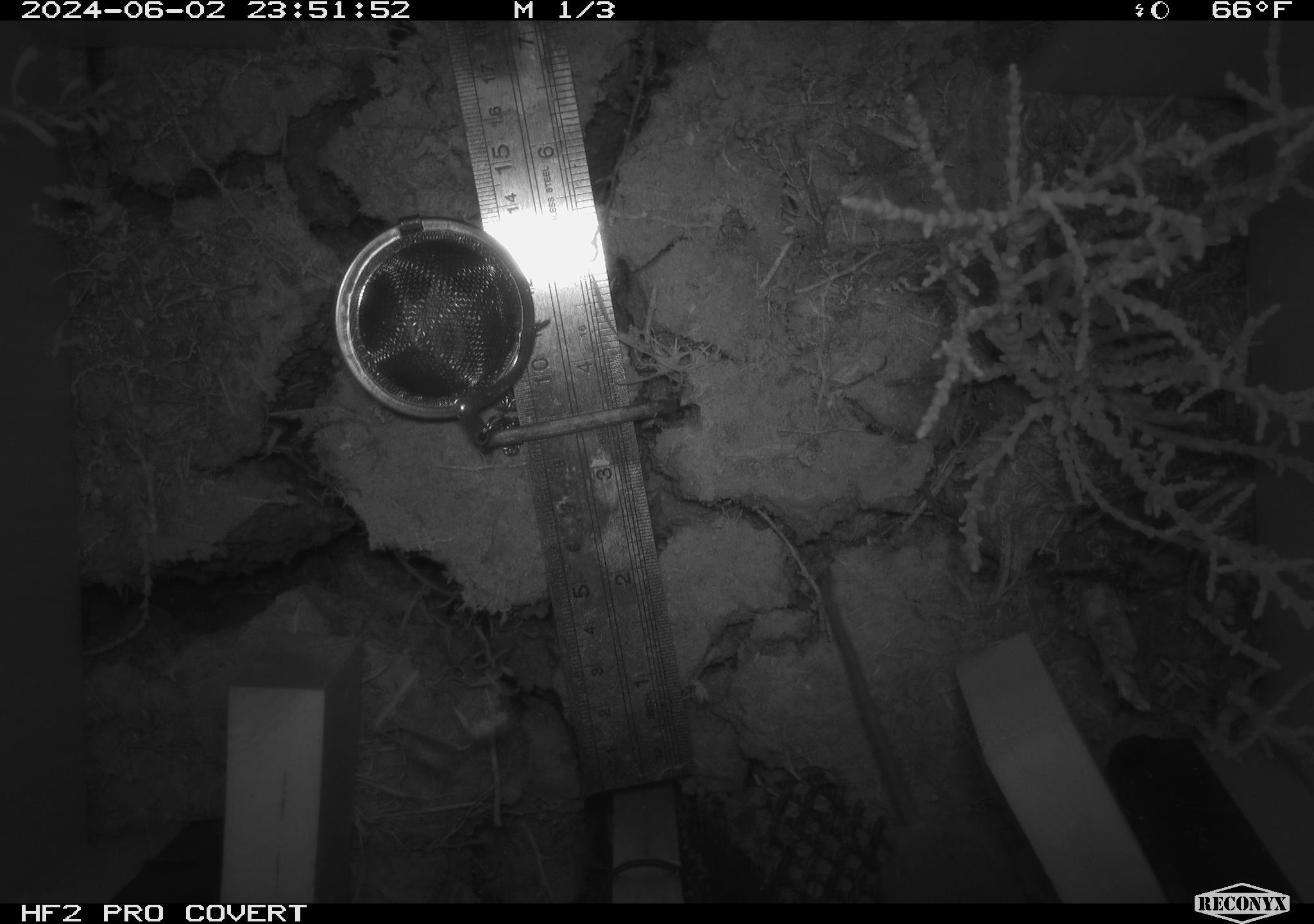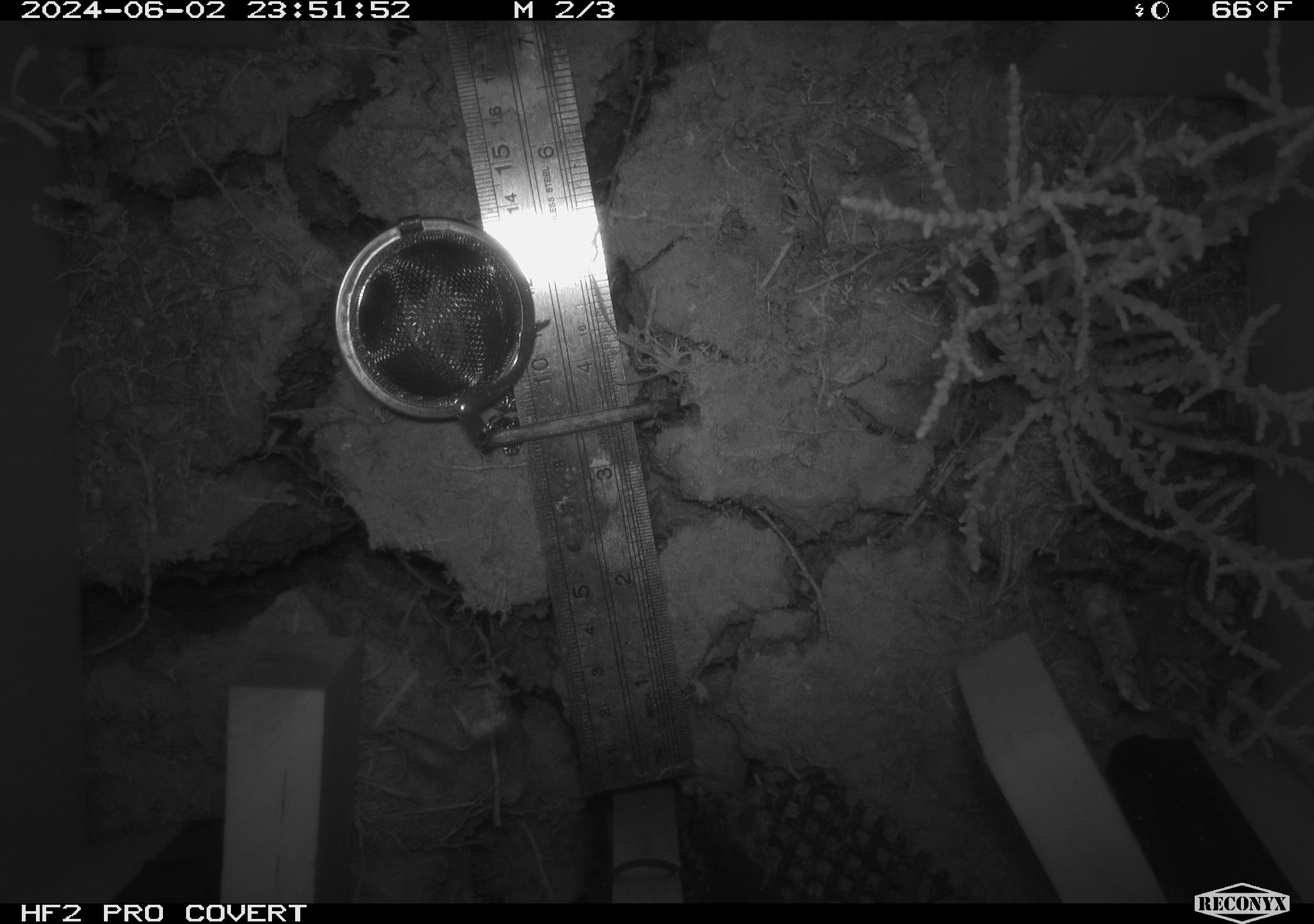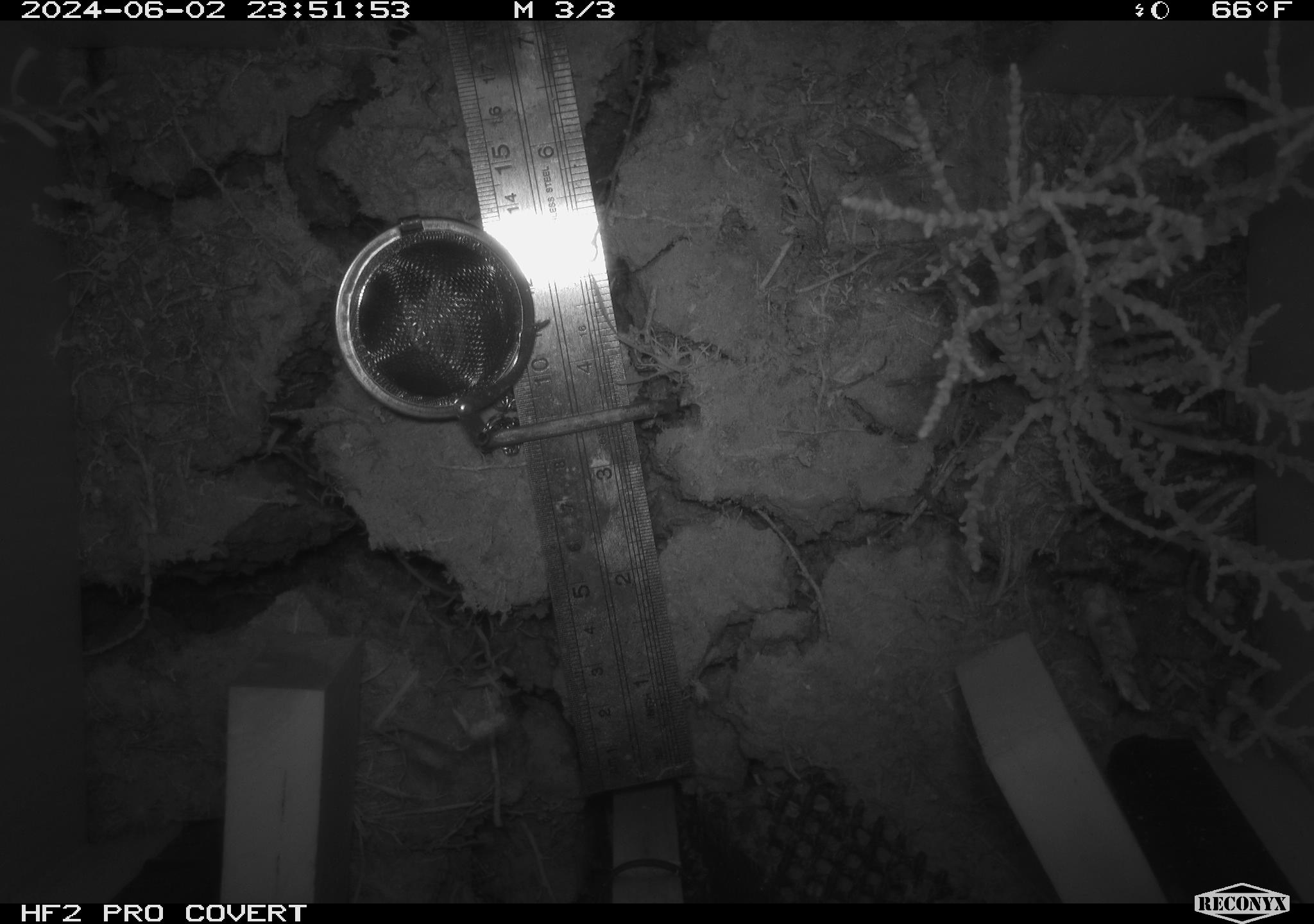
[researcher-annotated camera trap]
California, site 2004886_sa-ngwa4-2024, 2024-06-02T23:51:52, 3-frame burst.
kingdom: Animalia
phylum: Chordata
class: Mammalia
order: Rodentia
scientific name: Rodentia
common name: mouse species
Mouse species (Rodentia).